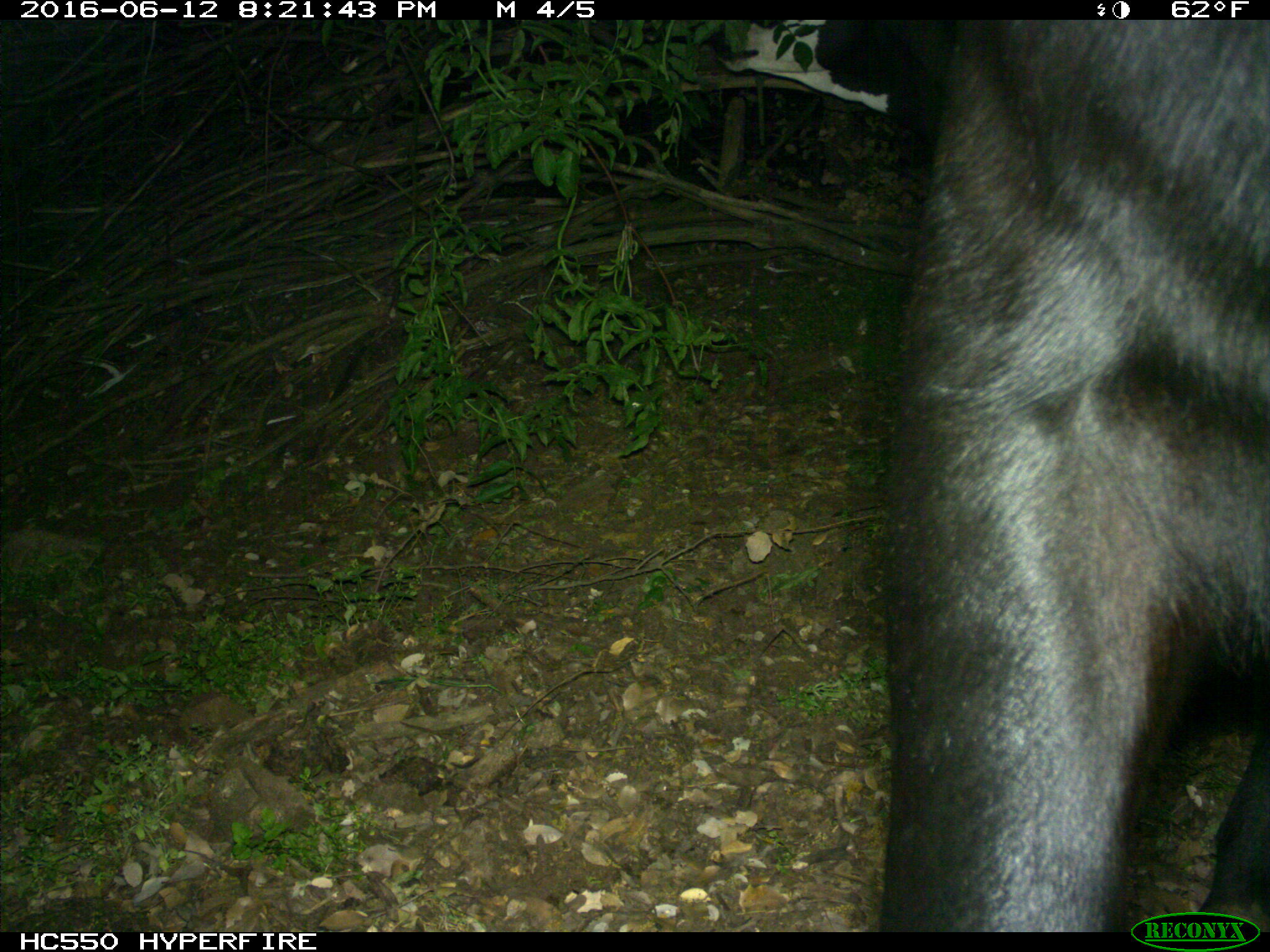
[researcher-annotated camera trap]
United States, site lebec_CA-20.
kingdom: Animalia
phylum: Chordata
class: Mammalia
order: Artiodactyla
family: Bovidae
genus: Bos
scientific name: Bos taurus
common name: domestic cow